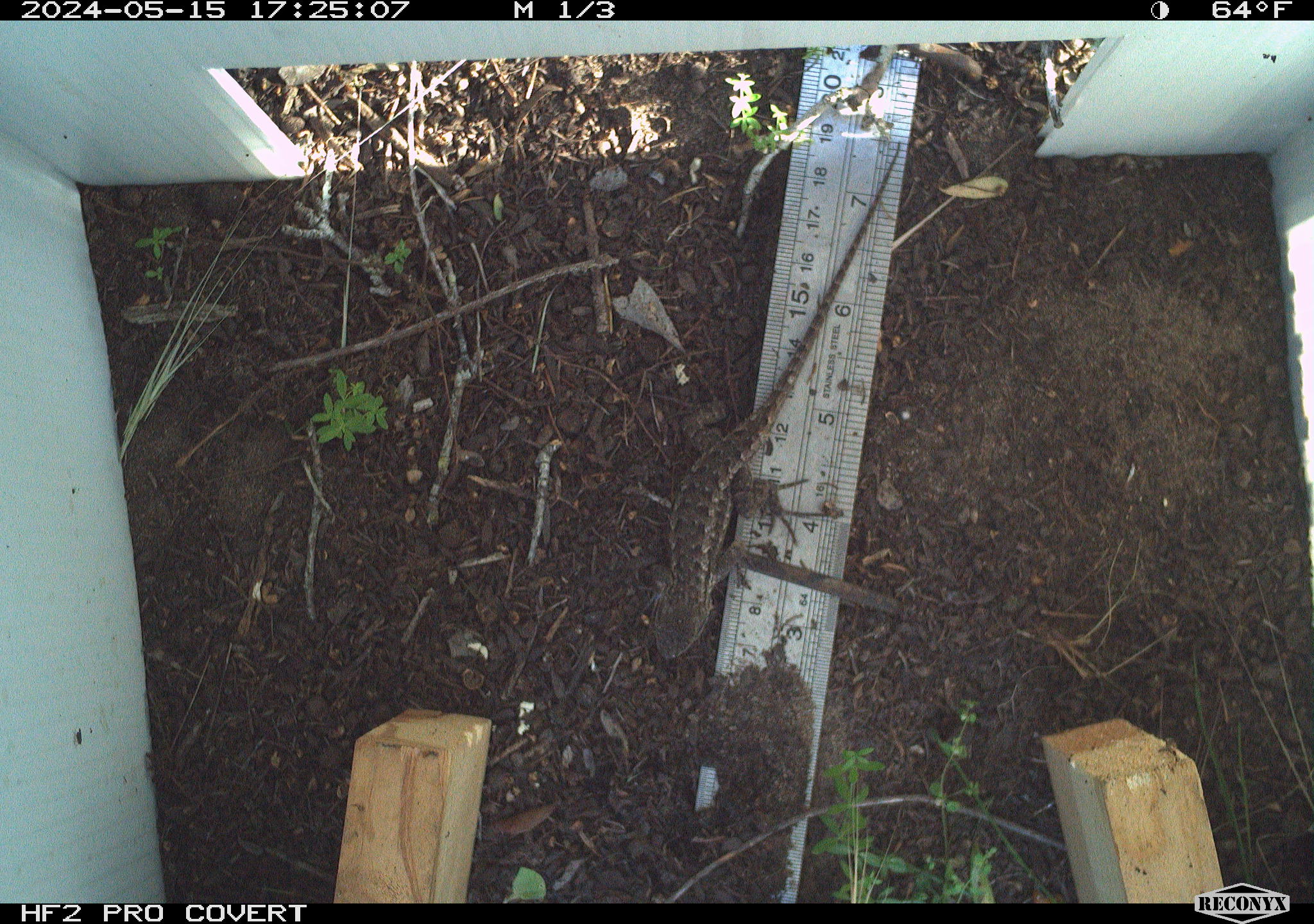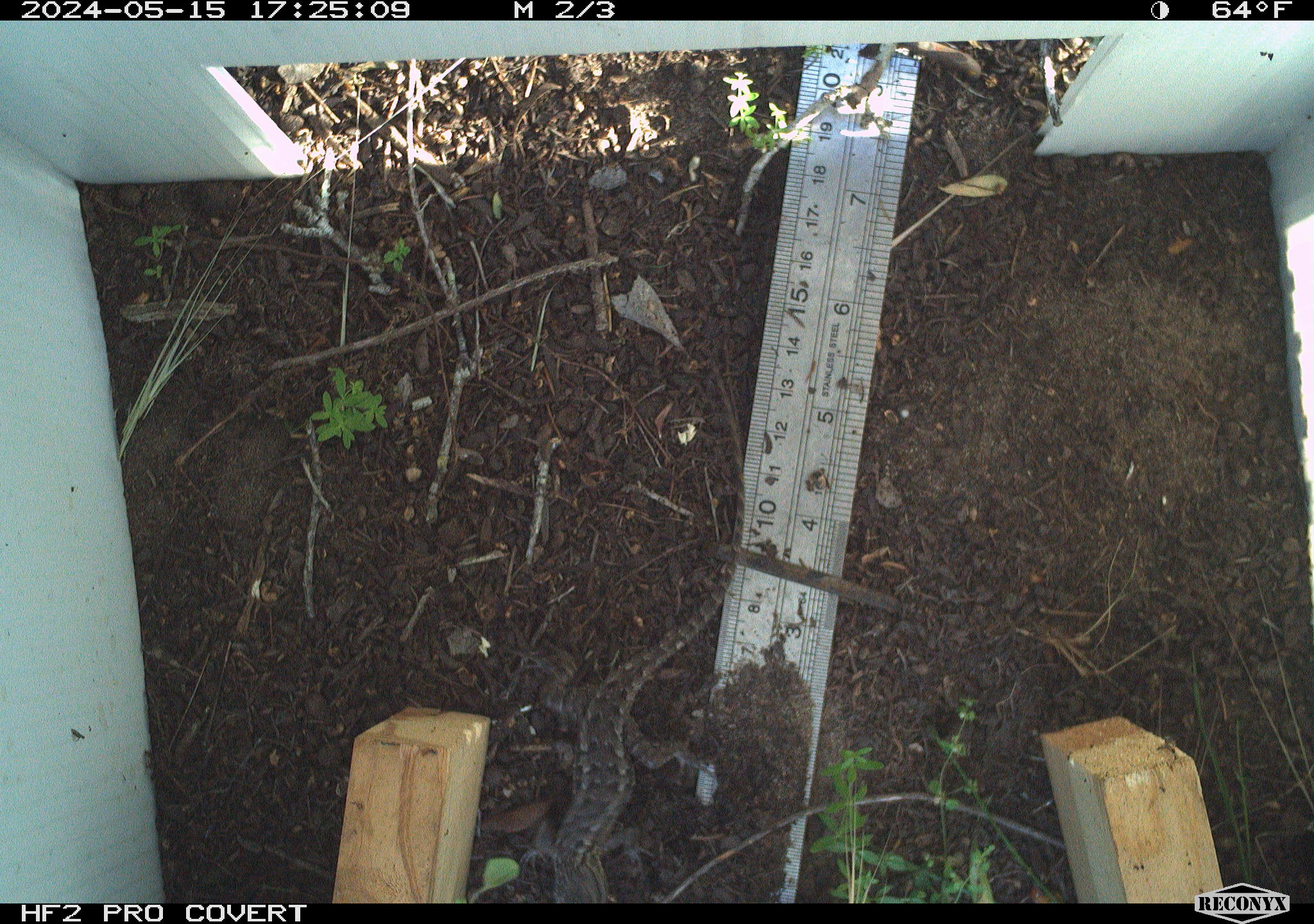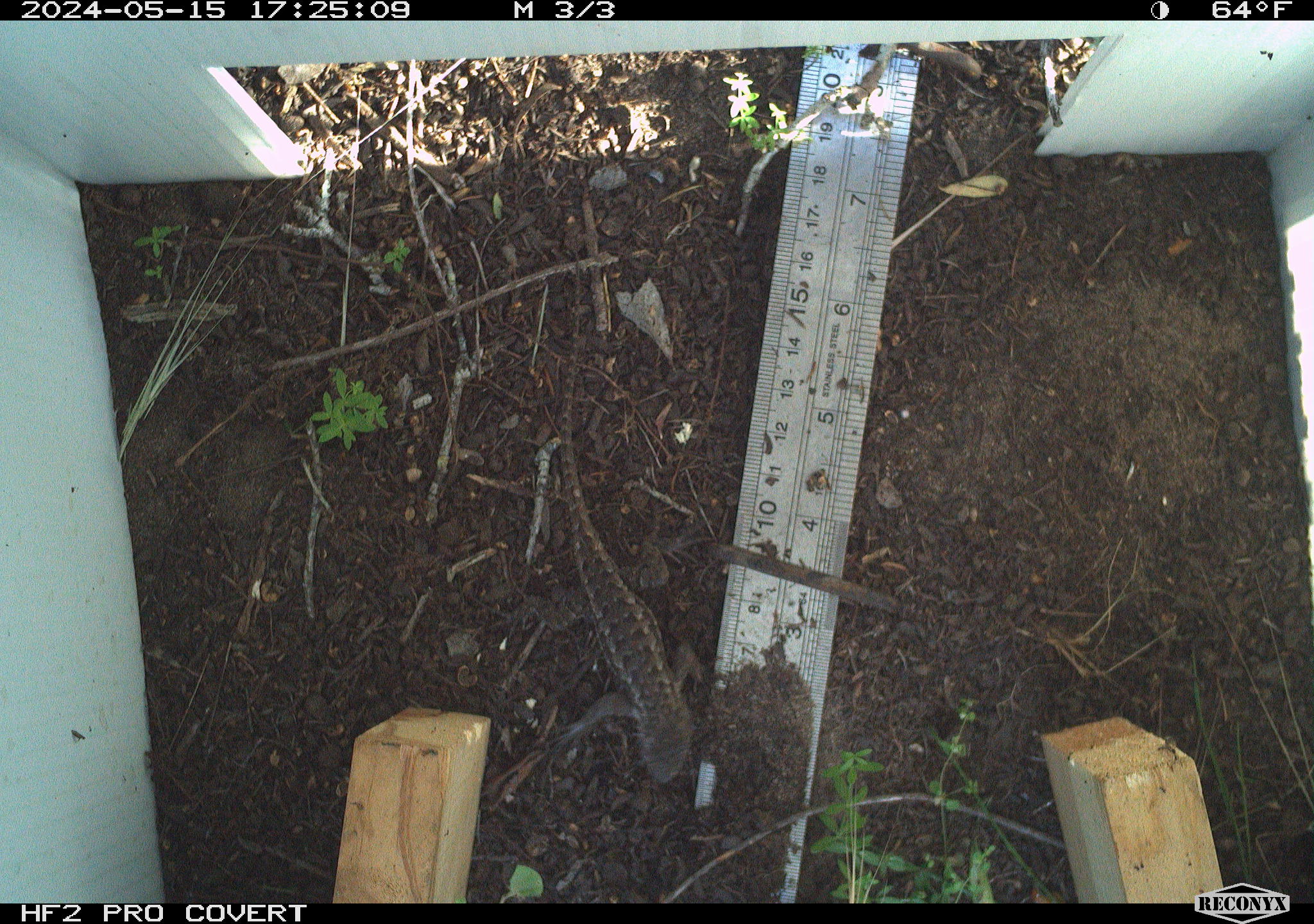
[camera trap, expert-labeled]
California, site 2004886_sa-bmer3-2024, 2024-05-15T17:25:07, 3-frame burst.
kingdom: Animalia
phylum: Chordata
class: Reptilia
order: Squamata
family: Phrynosomatidae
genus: Sceloporus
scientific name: Sceloporus occidentalis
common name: western fence lizard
Western fence lizard (Sceloporus occidentalis).